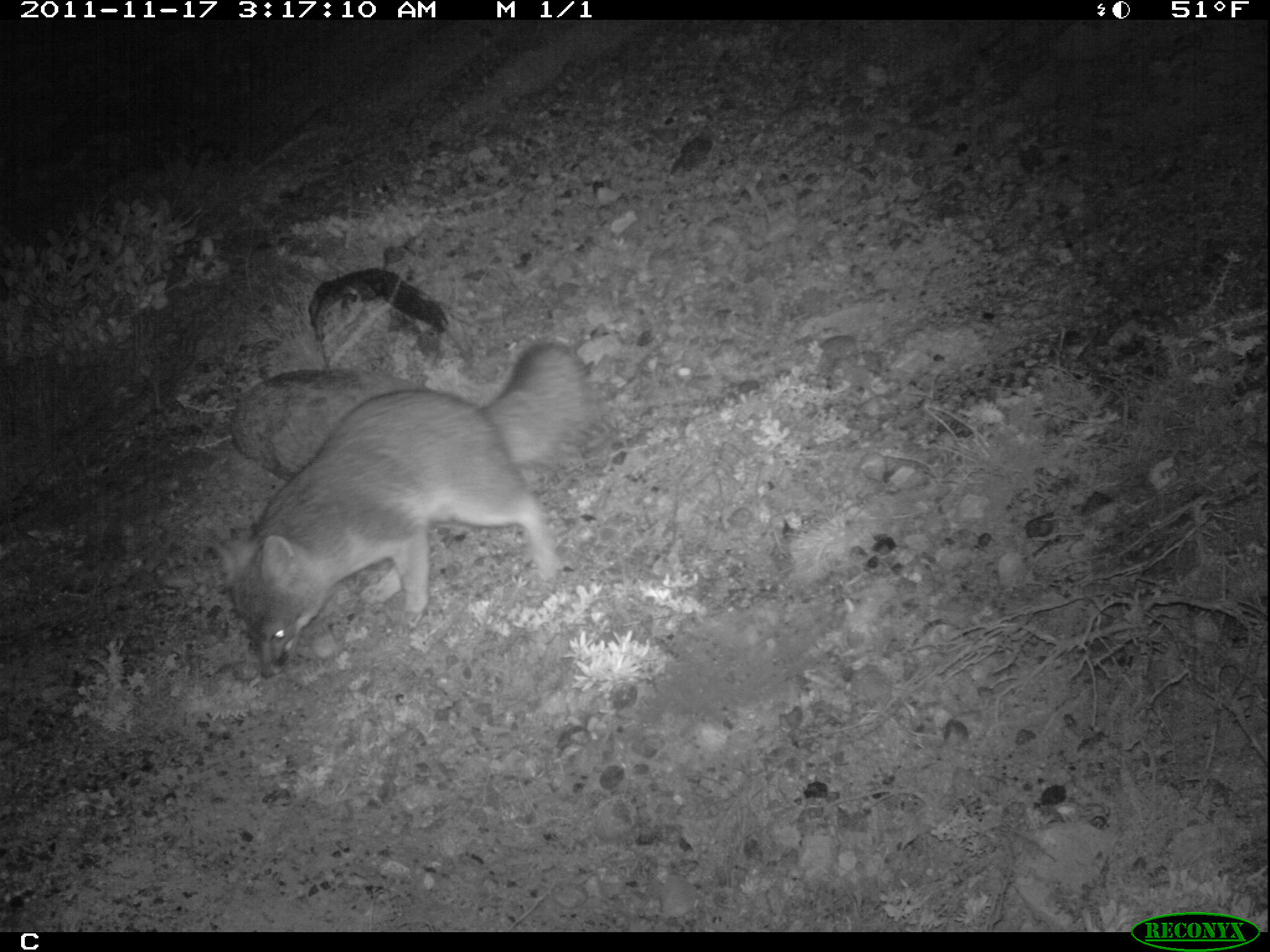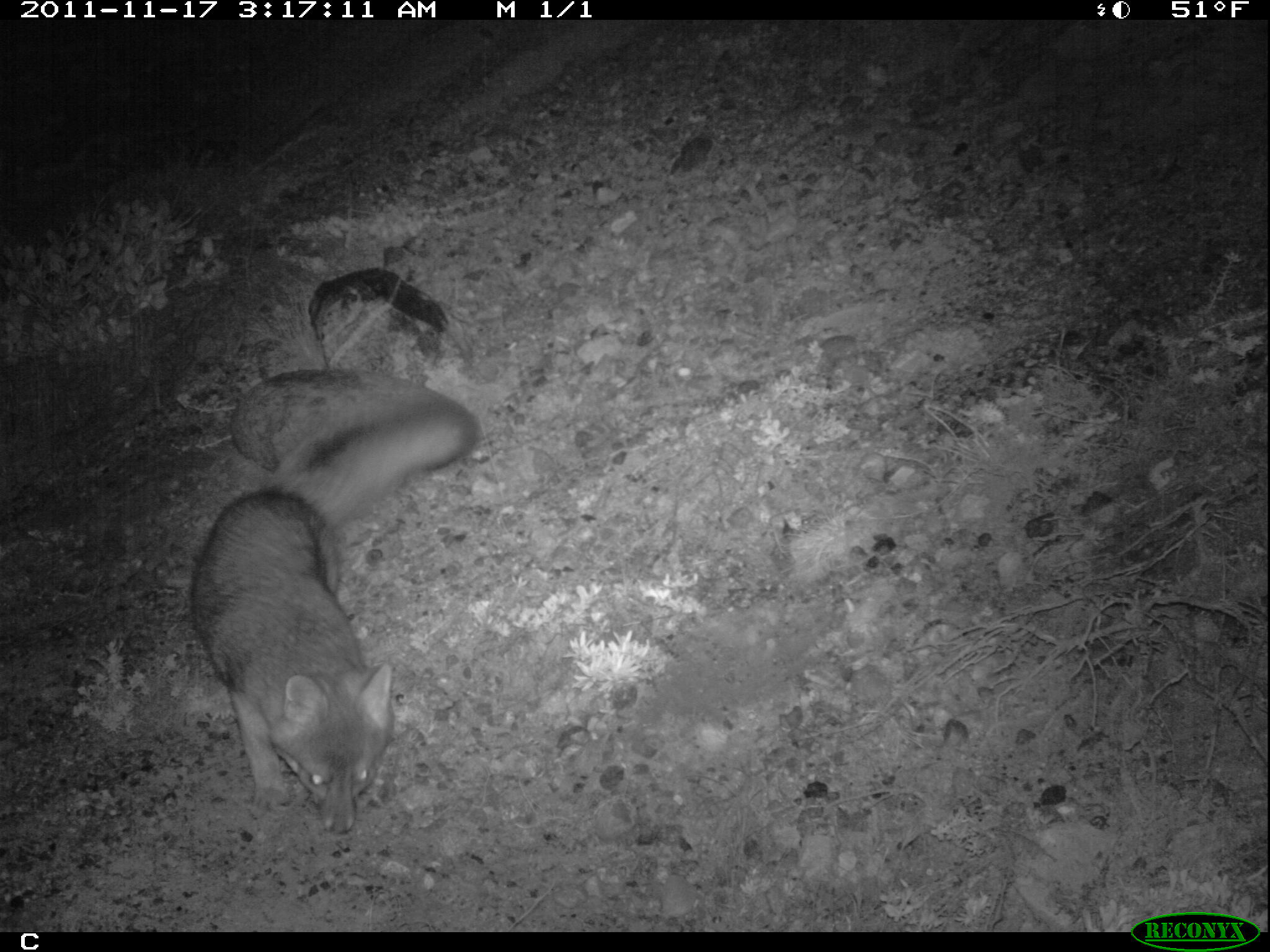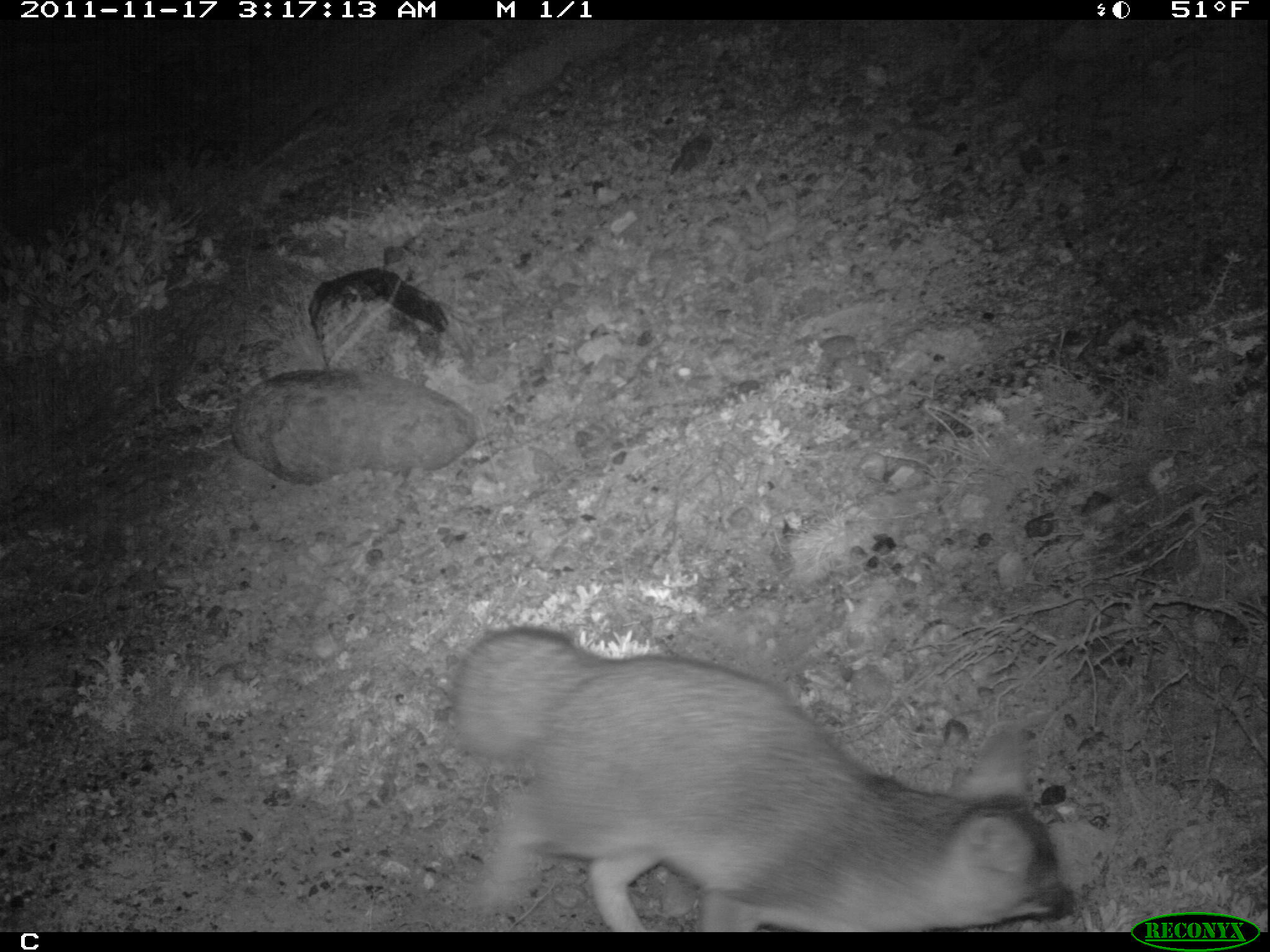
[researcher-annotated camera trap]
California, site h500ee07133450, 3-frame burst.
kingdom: Animalia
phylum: Chordata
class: Mammalia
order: Carnivora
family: Canidae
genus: Urocyon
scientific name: Urocyon littoralis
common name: island fox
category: fox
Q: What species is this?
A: Fox (island fox) (Urocyon littoralis).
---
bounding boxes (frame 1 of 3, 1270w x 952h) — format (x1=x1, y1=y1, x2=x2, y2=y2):
fox: (x1=203, y1=342, x2=586, y2=669)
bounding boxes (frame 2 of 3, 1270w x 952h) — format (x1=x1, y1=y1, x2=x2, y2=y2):
fox: (x1=189, y1=403, x2=477, y2=831)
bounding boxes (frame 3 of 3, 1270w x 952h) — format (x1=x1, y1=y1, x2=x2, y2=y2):
fox: (x1=450, y1=623, x2=1080, y2=933)